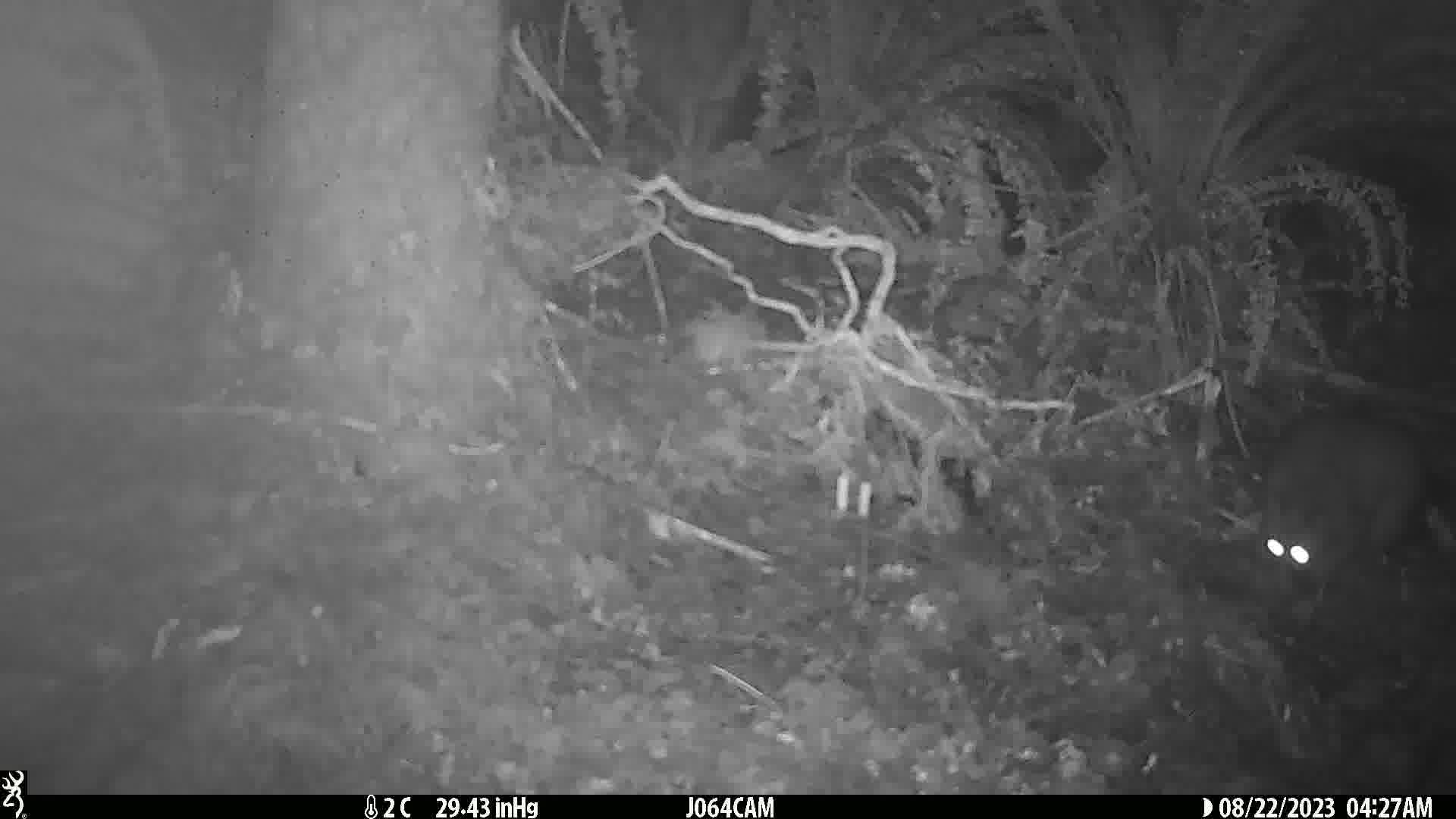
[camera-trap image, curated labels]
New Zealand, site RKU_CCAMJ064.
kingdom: Animalia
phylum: Chordata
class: Mammalia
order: Diprotodontia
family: Phalangeridae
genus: Trichosurus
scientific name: Trichosurus vulpecula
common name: common brushtail possum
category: possum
Possum (common brushtail possum) (Trichosurus vulpecula).